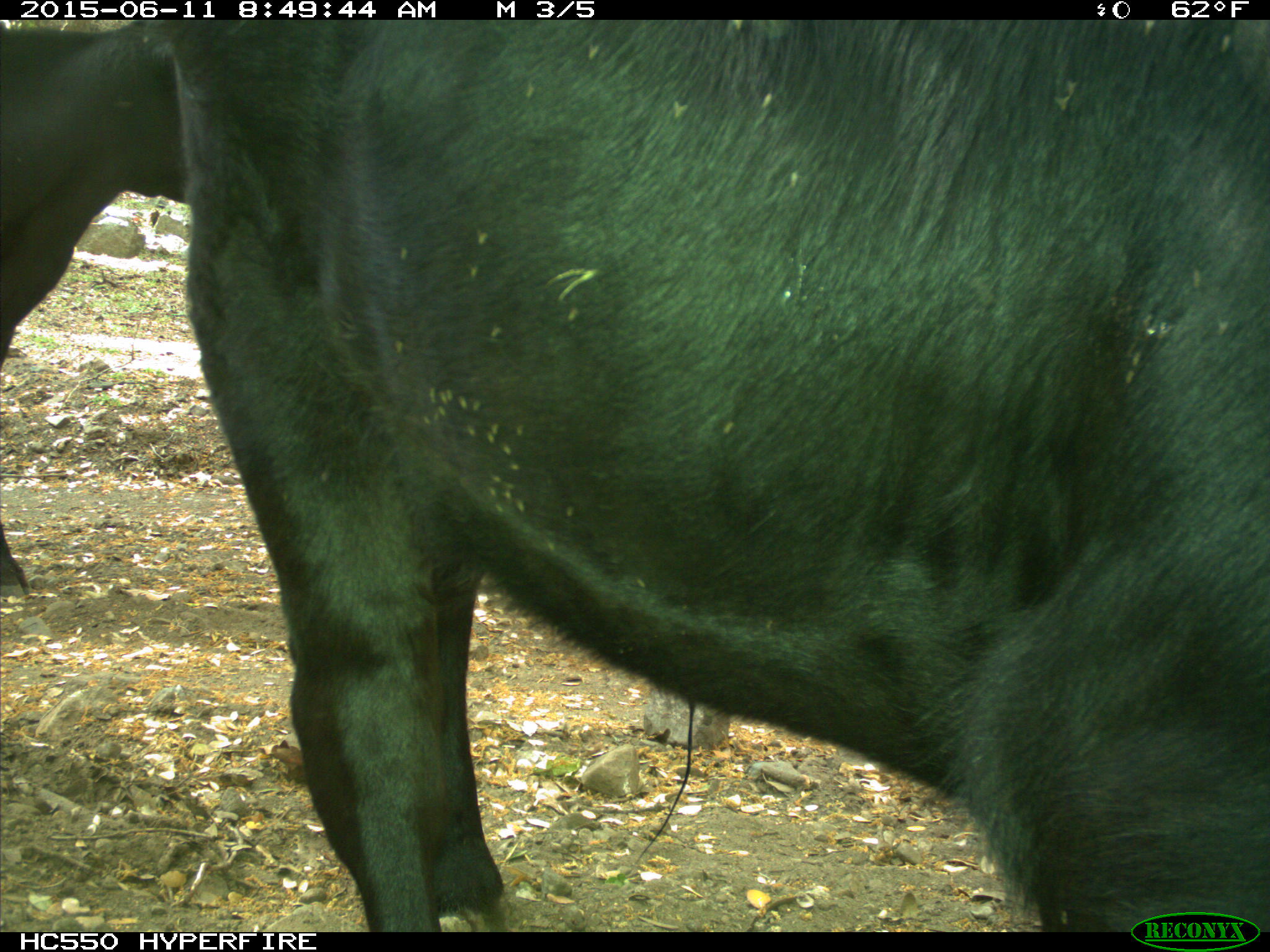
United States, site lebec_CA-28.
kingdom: Animalia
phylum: Chordata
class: Mammalia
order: Artiodactyla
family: Bovidae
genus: Bos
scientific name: Bos taurus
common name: domestic cow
Bos taurus (domestic cow).